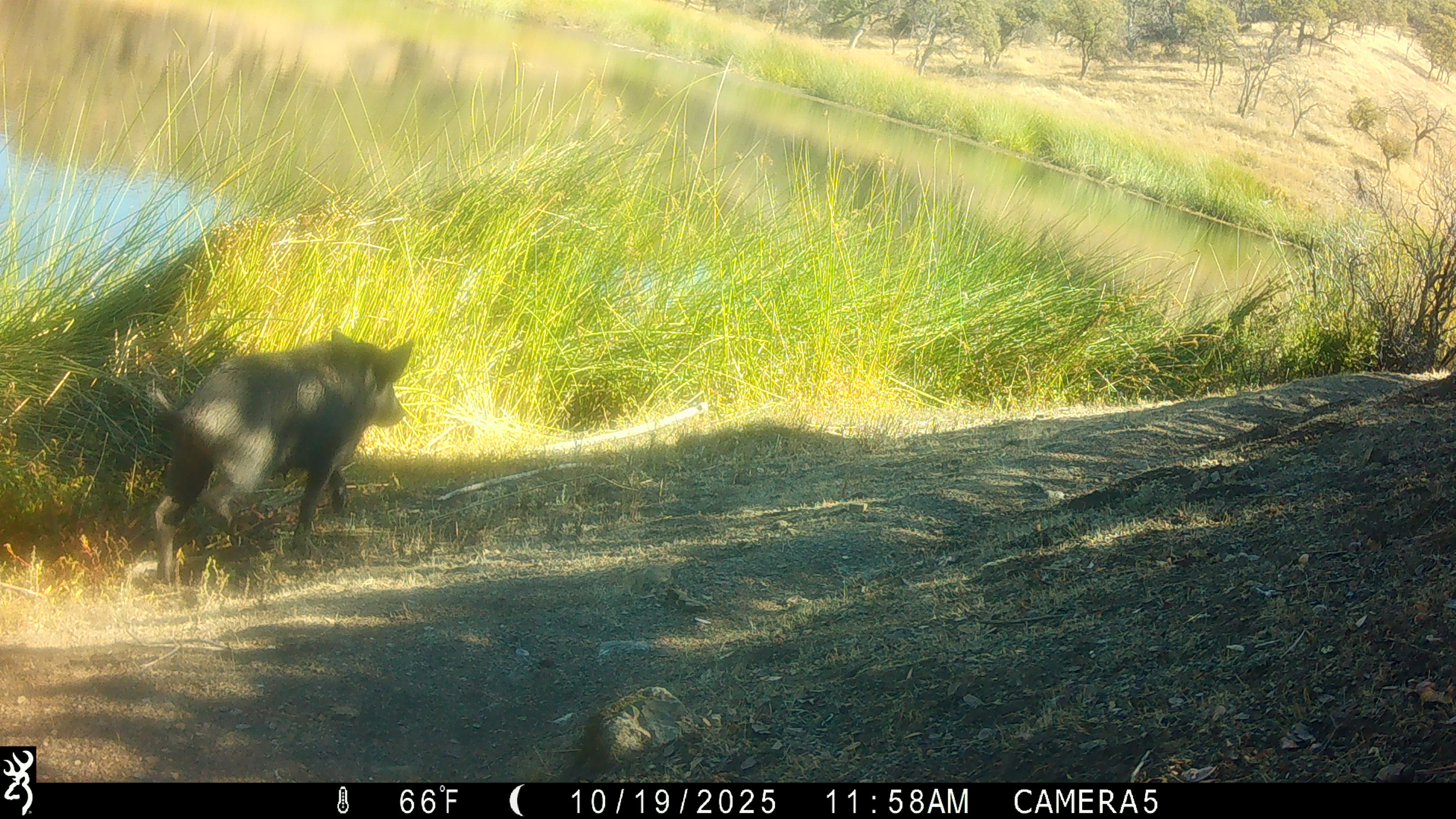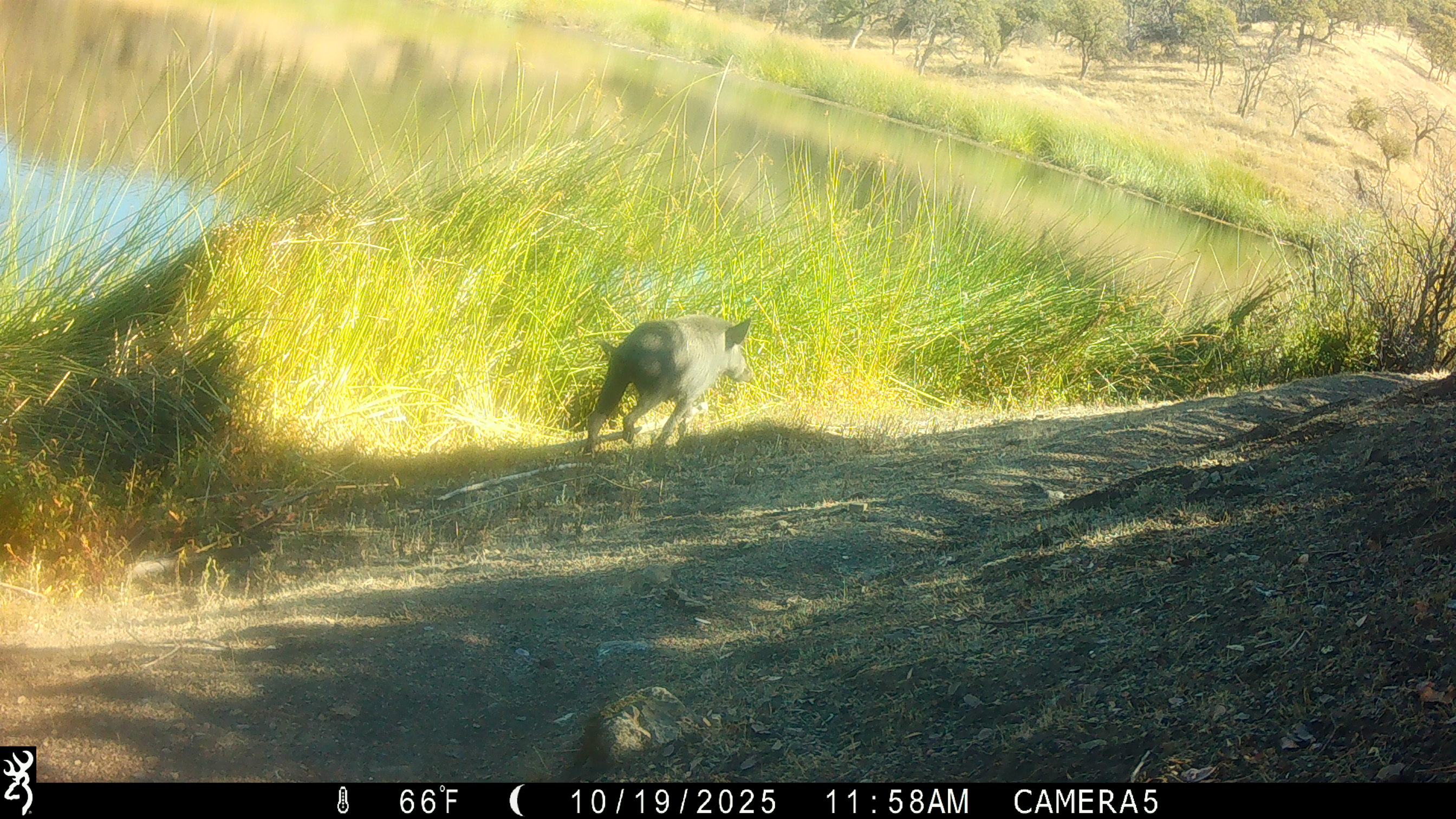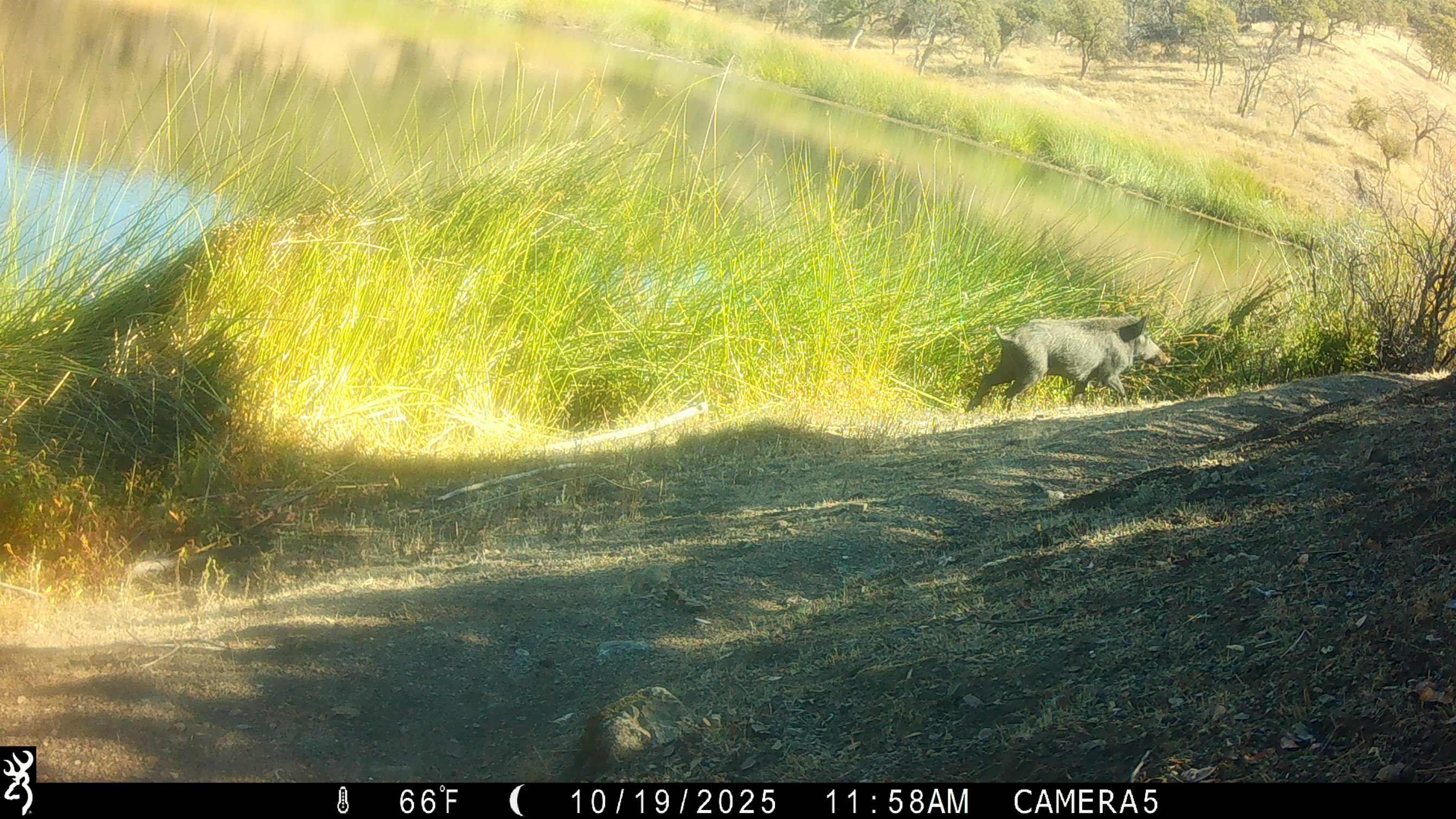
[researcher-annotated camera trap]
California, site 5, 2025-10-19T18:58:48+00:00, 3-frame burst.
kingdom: Animalia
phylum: Chordata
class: Mammalia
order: Artiodactyla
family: Suidae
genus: Sus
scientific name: Sus scrofa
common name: wild boar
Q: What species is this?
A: Wild boar (Sus scrofa).